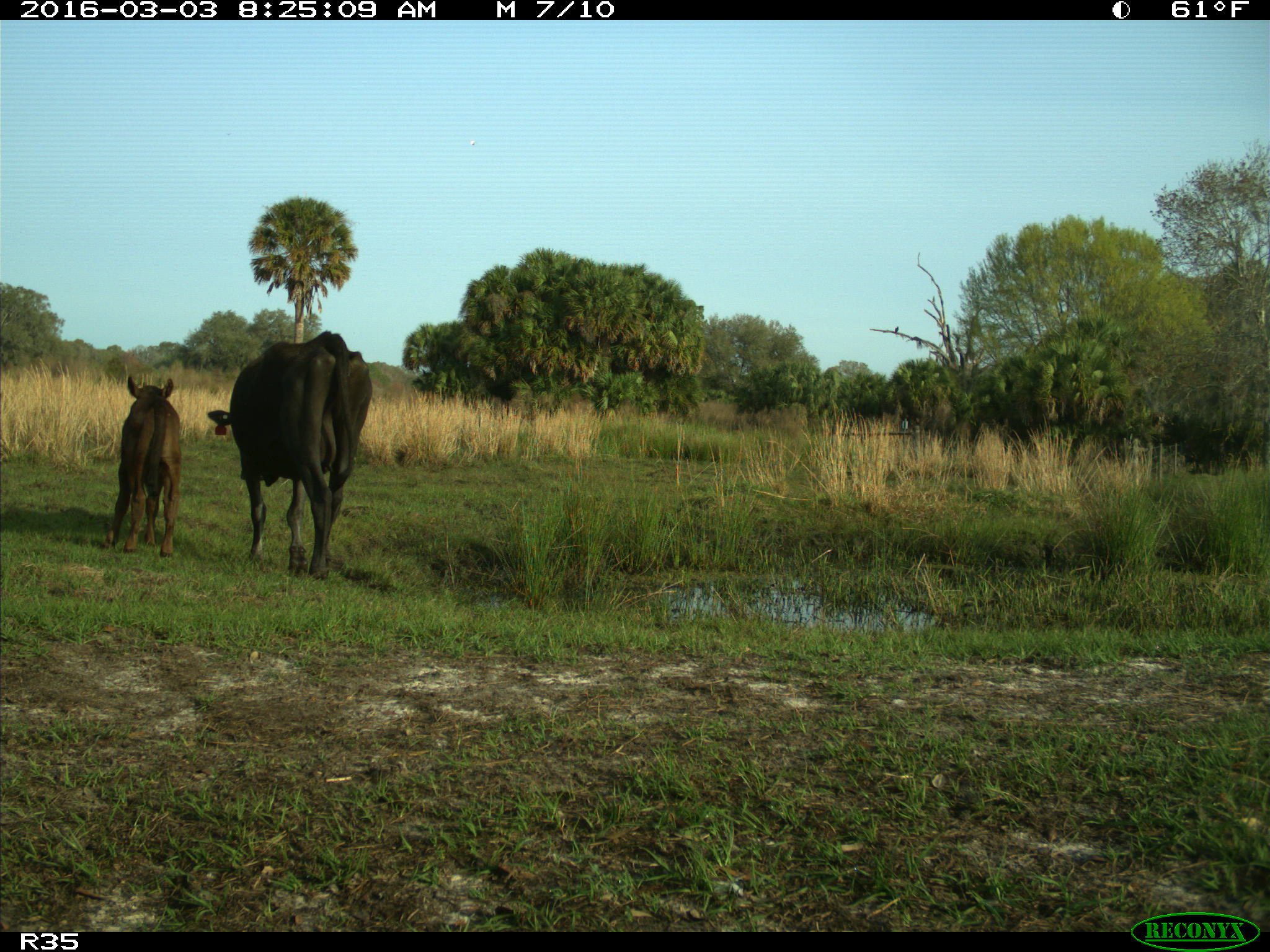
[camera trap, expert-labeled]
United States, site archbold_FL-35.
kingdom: Animalia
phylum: Chordata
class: Mammalia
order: Artiodactyla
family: Bovidae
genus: Bos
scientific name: Bos taurus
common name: domestic cow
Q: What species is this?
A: Bos taurus (domestic cow).